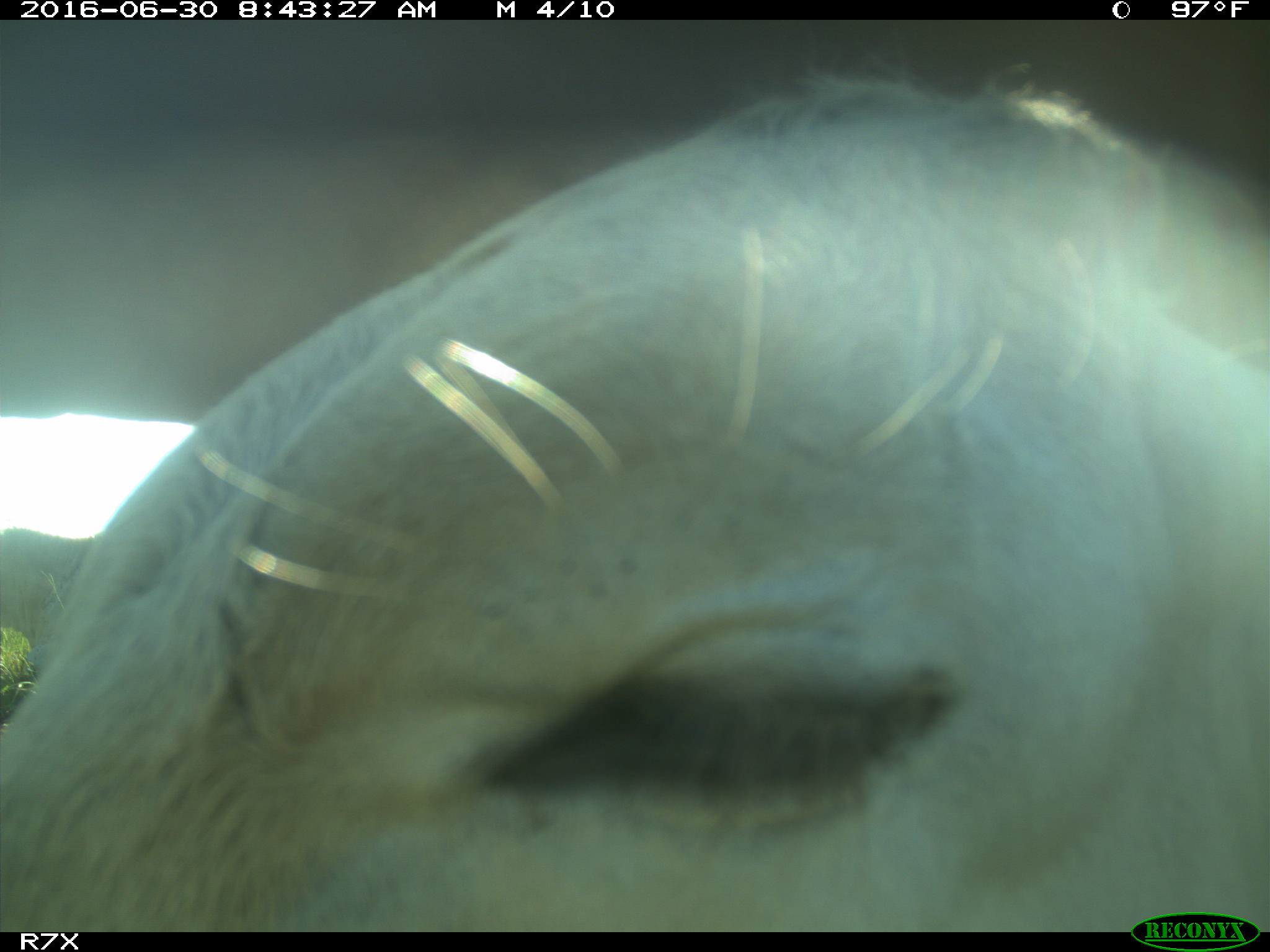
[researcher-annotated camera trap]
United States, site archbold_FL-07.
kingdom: Animalia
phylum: Chordata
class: Mammalia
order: Artiodactyla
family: Bovidae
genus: Bos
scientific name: Bos taurus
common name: domestic cow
Bos taurus (domestic cow).